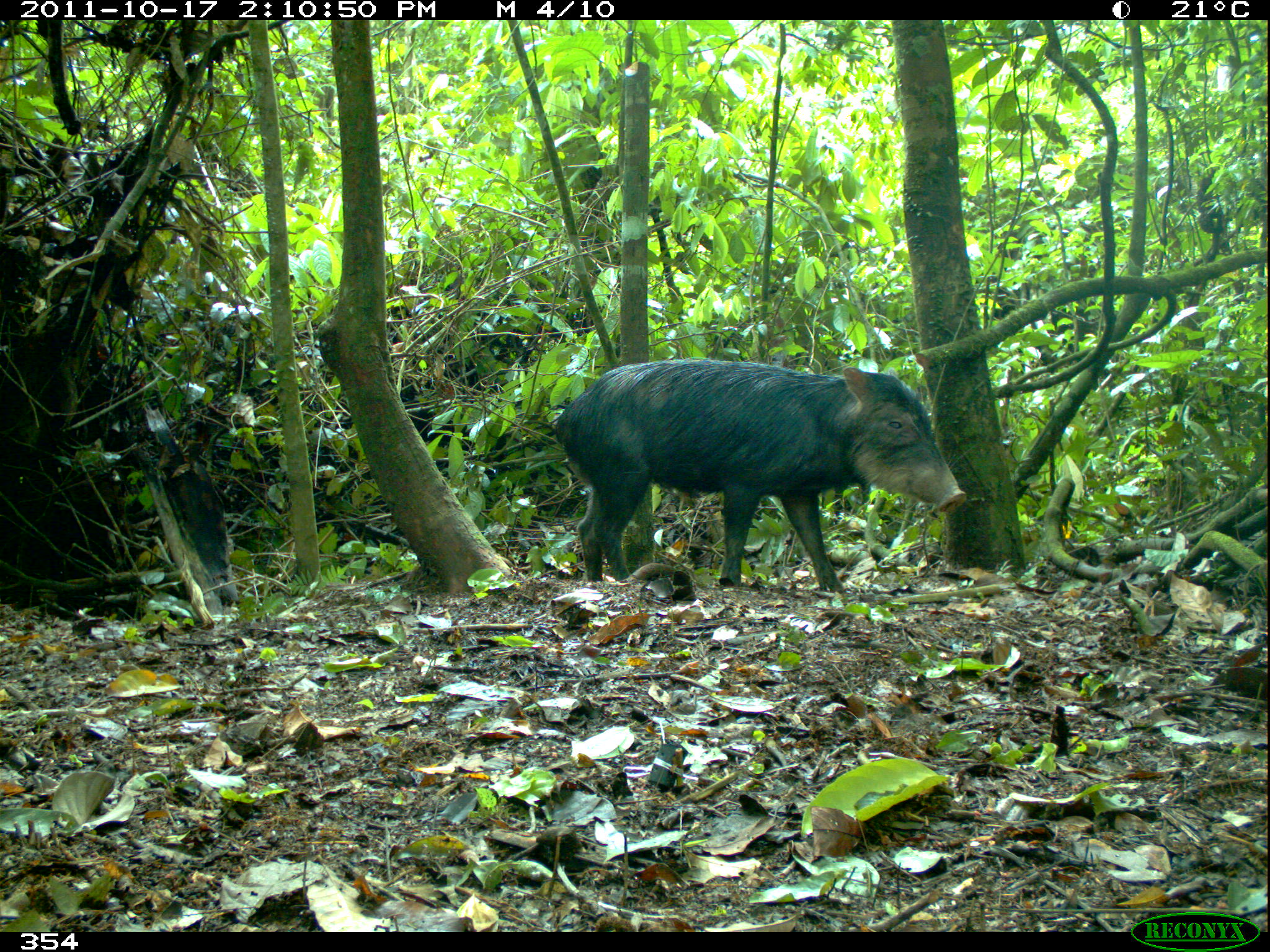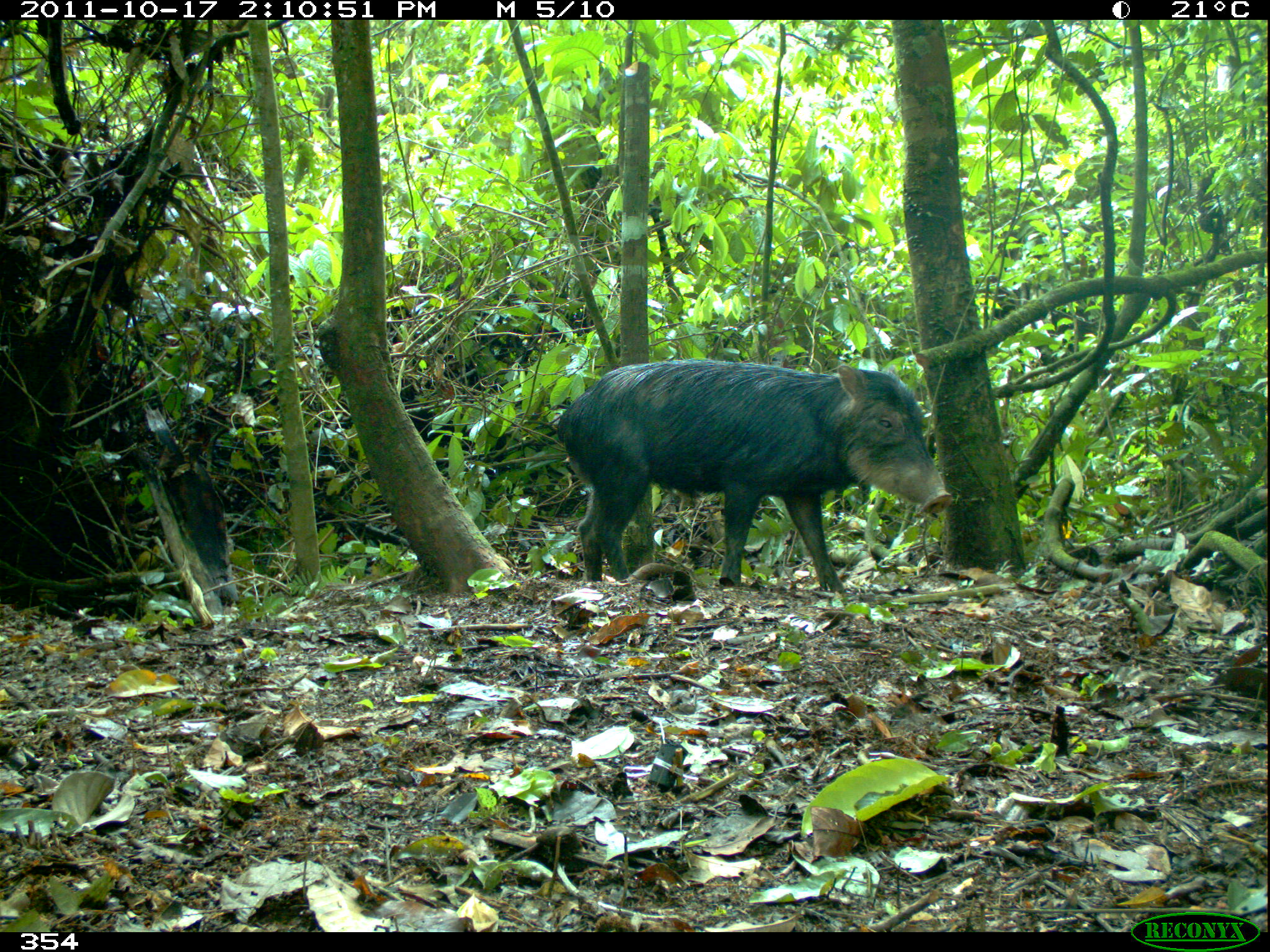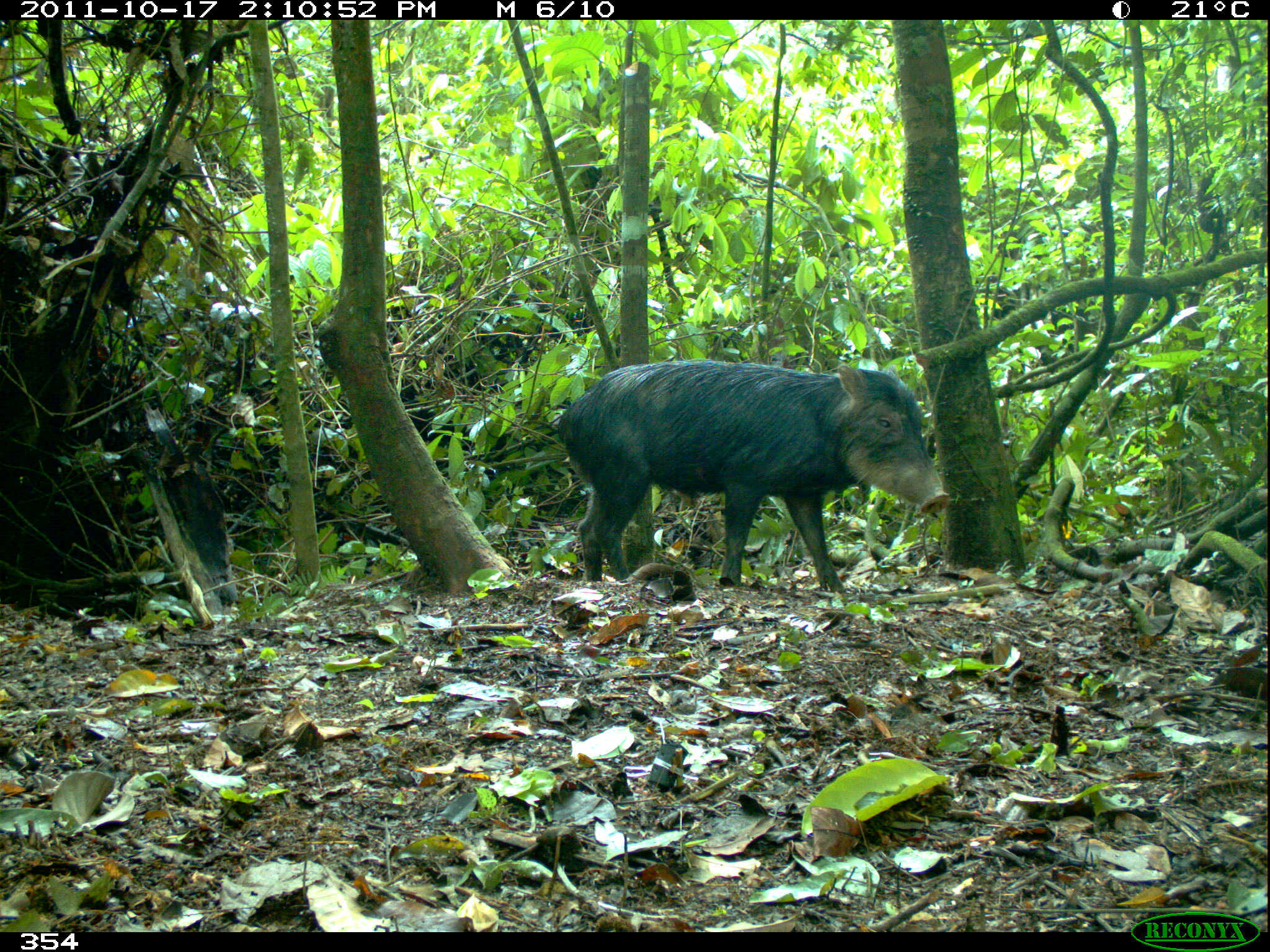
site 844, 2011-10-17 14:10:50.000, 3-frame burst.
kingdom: Animalia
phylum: Chordata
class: Mammalia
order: Artiodactyla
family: Tayassuidae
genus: Tayassu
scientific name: Tayassu pecari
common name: white-lipped peccary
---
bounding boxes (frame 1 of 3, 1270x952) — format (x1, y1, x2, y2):
tayassu pecari: (554, 358, 967, 594)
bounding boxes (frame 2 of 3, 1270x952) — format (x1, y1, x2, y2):
tayassu pecari: (553, 356, 953, 594)